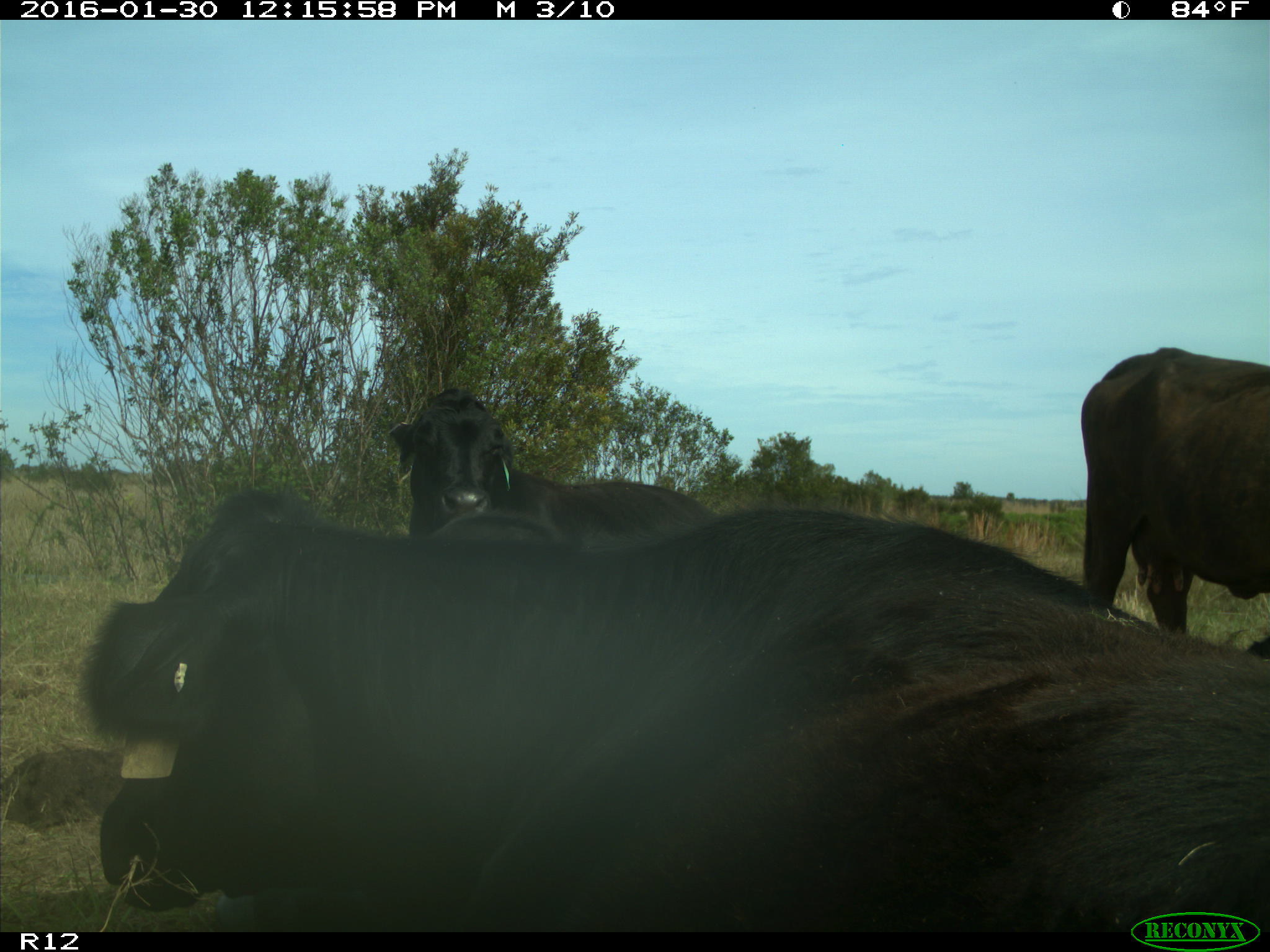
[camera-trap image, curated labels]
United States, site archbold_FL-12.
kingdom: Animalia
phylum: Chordata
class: Mammalia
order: Artiodactyla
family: Bovidae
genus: Bos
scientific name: Bos taurus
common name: domestic cow